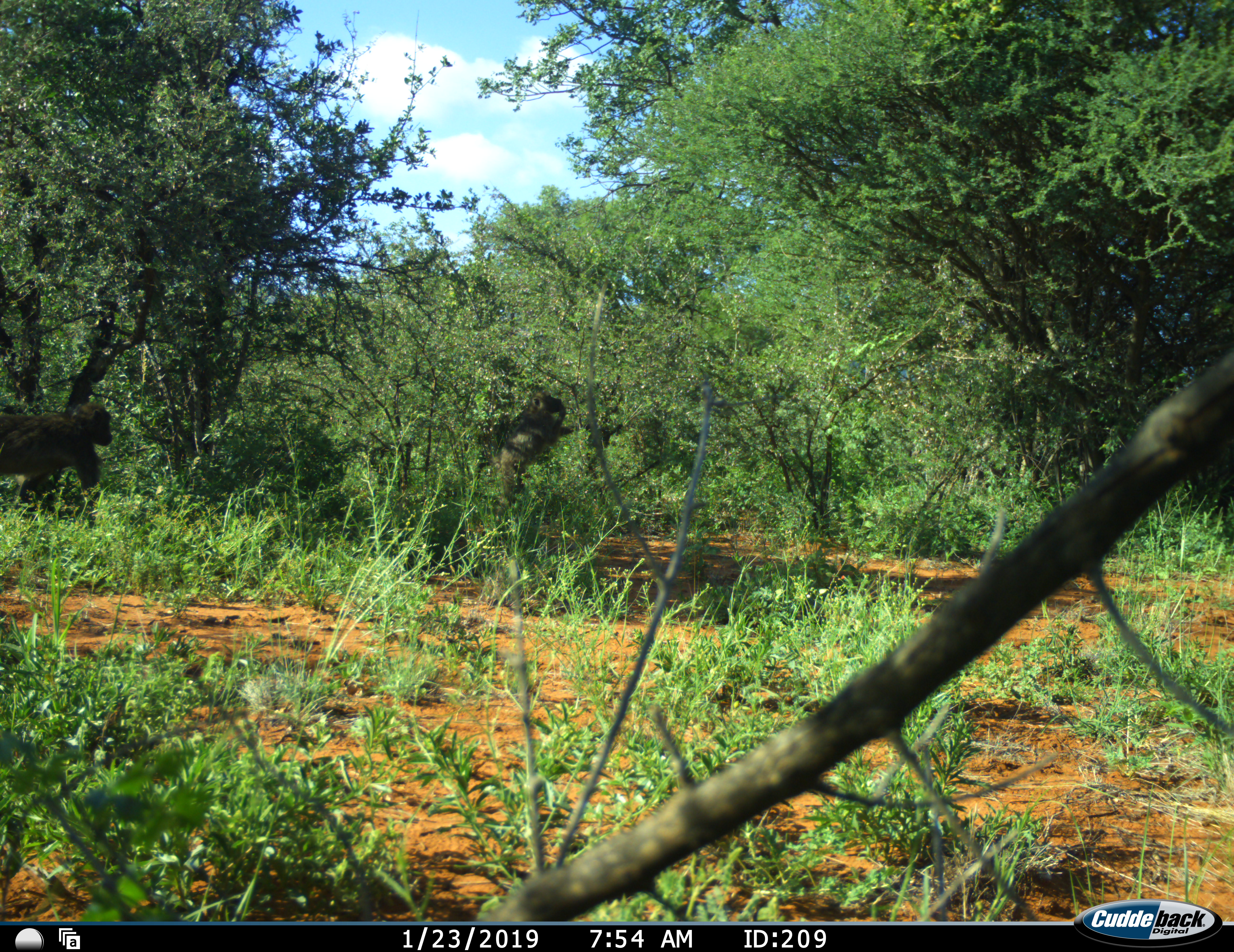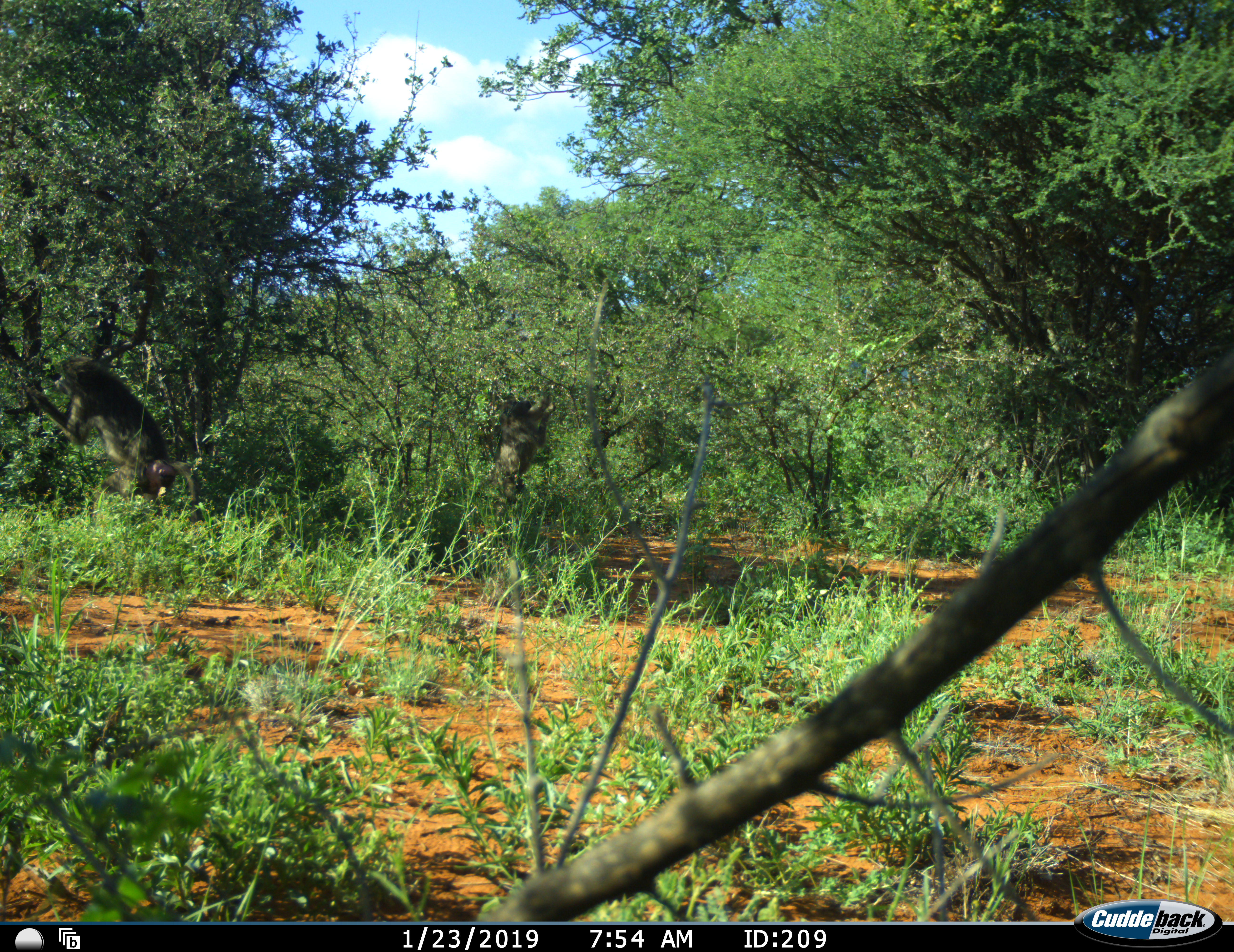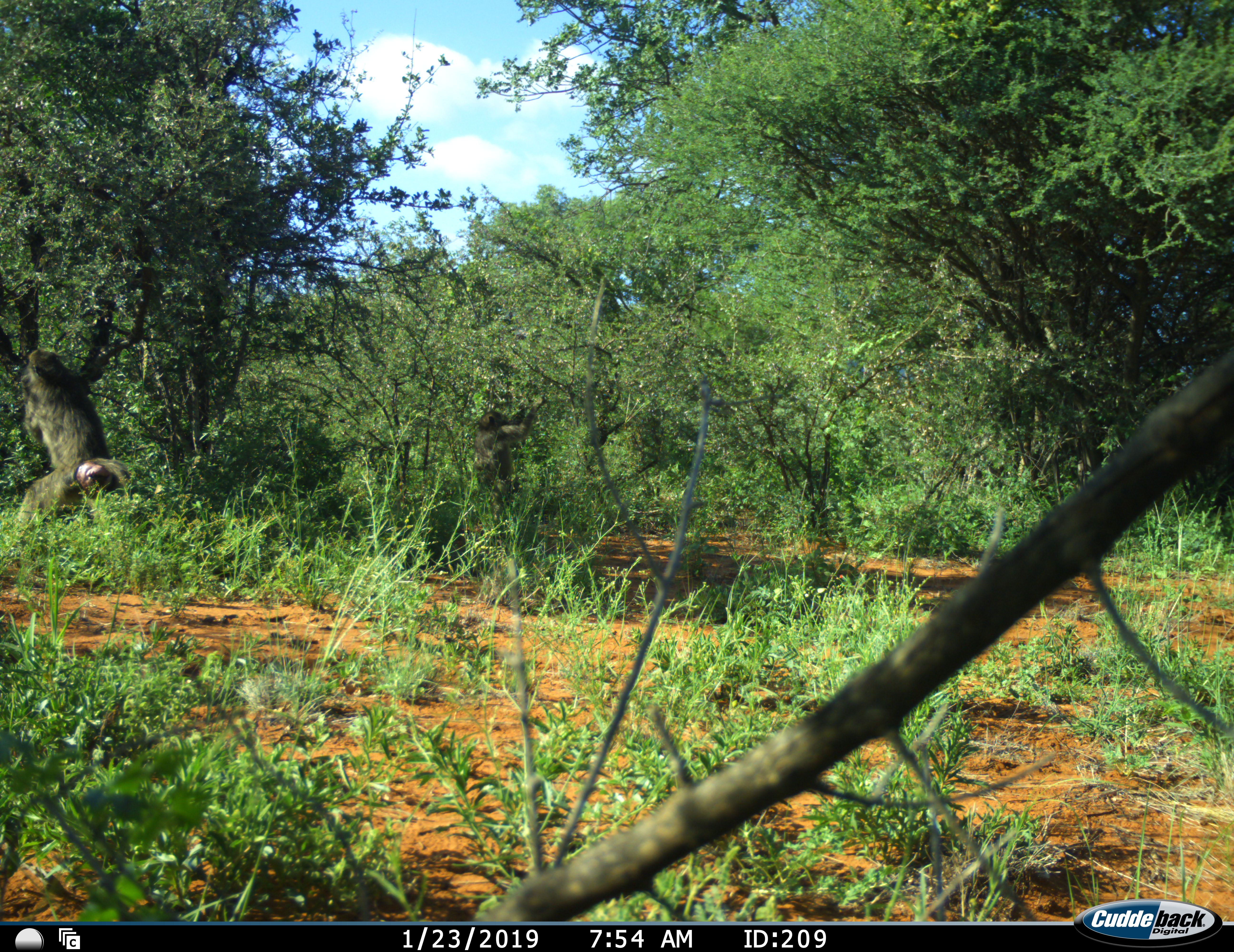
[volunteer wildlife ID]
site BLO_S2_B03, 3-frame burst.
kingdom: Animalia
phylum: Chordata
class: Mammalia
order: Primates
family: Cercopithecidae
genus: Papio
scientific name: Papio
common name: baboon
Baboon (Papio), count 2. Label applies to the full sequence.